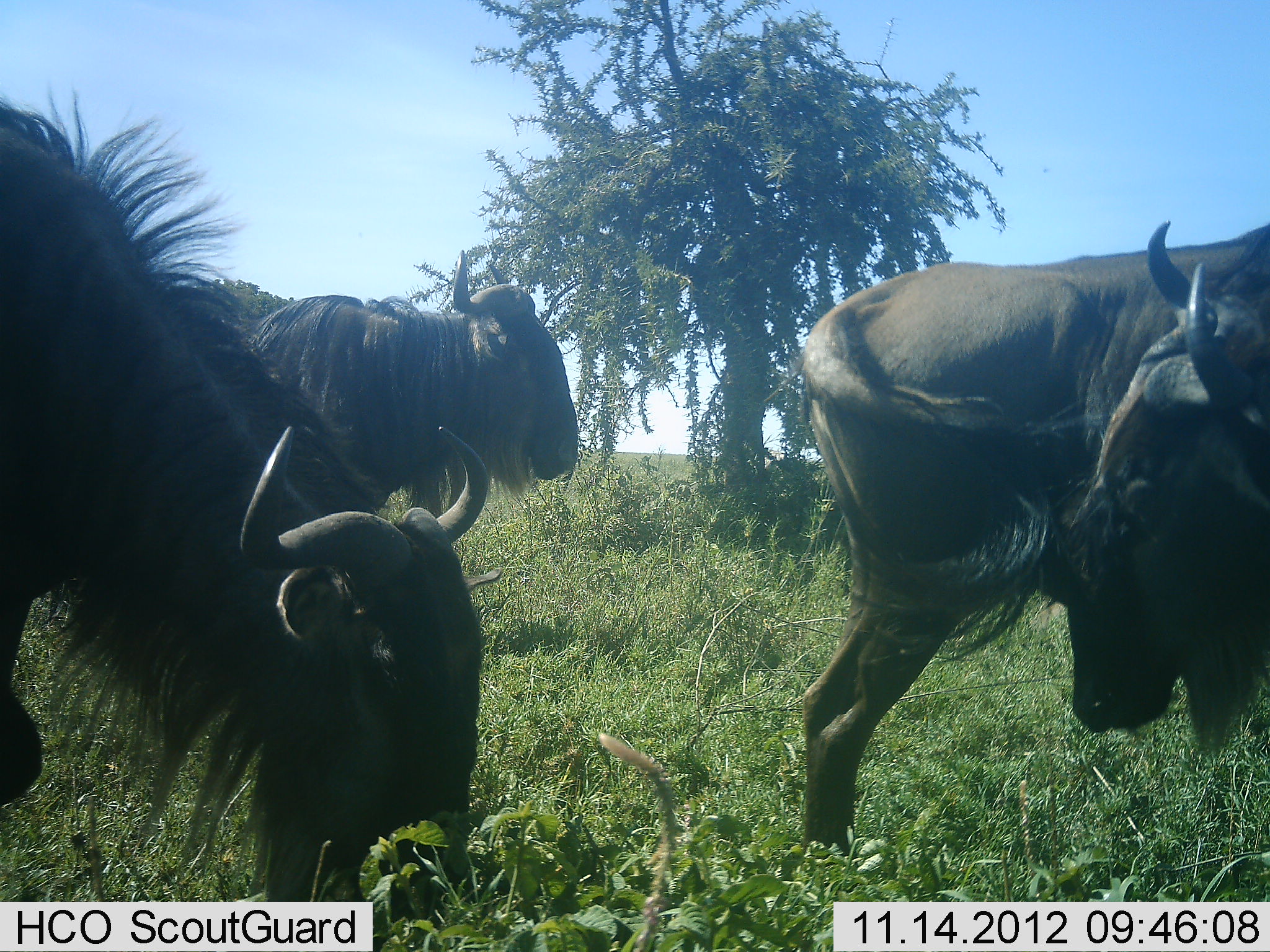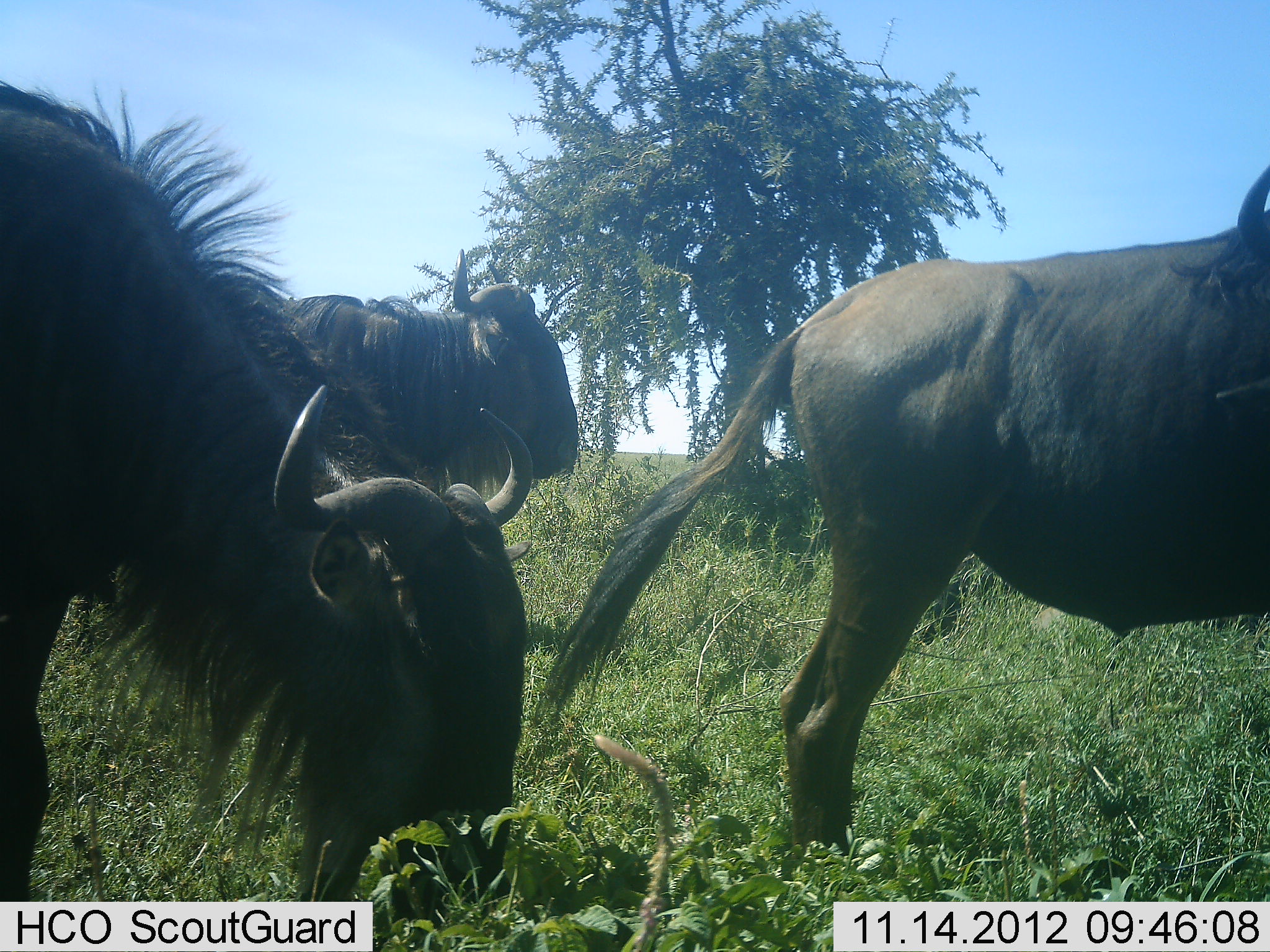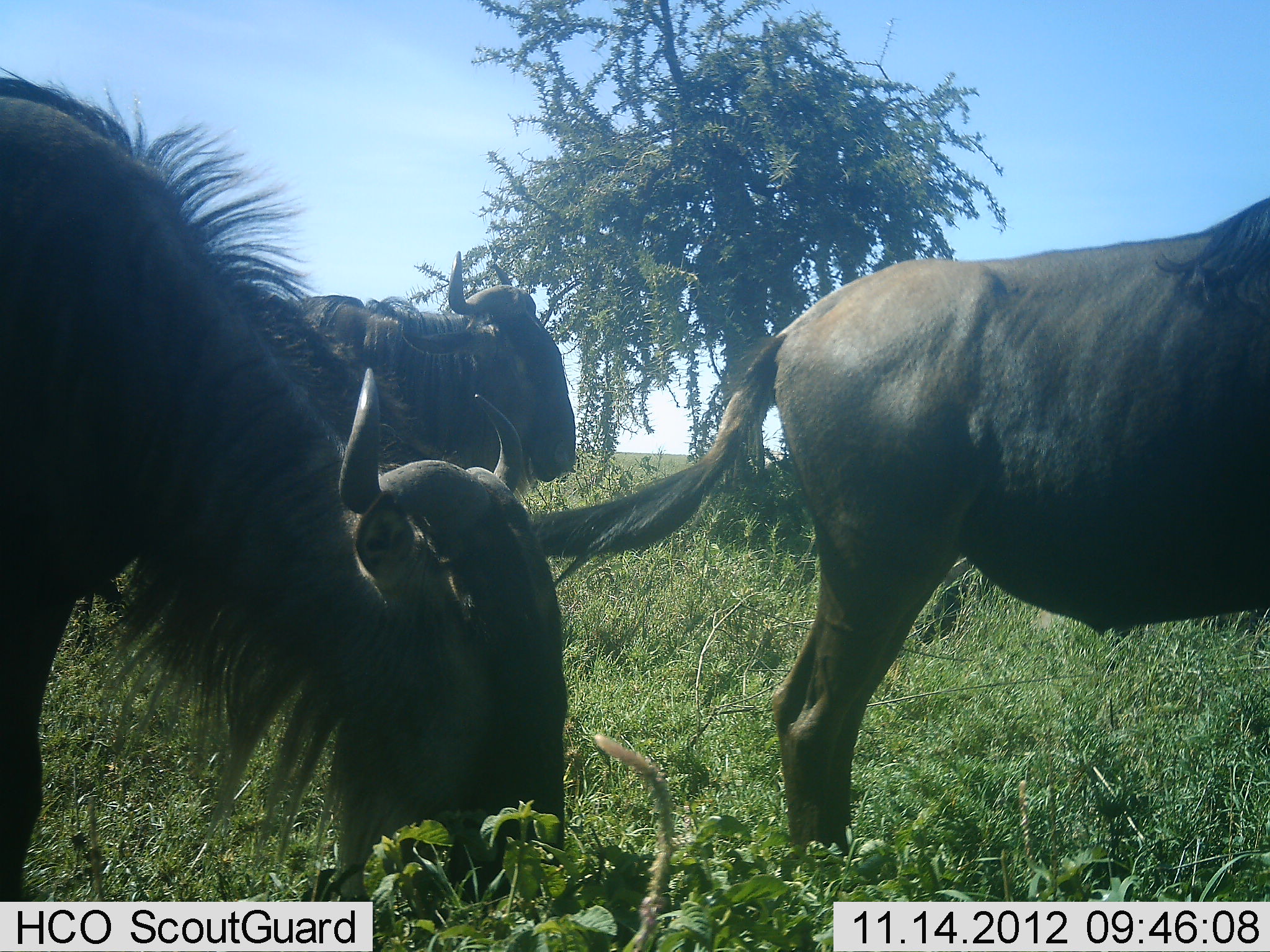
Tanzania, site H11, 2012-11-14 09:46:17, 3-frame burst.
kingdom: Animalia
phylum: Chordata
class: Mammalia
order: Artiodactyla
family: Bovidae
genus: Connochaetes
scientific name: Connochaetes taurinus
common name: blue wildebeest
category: wildebeest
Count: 3.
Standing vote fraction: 70%.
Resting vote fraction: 0%.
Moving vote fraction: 10%.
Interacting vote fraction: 0%.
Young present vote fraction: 0%.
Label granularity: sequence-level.